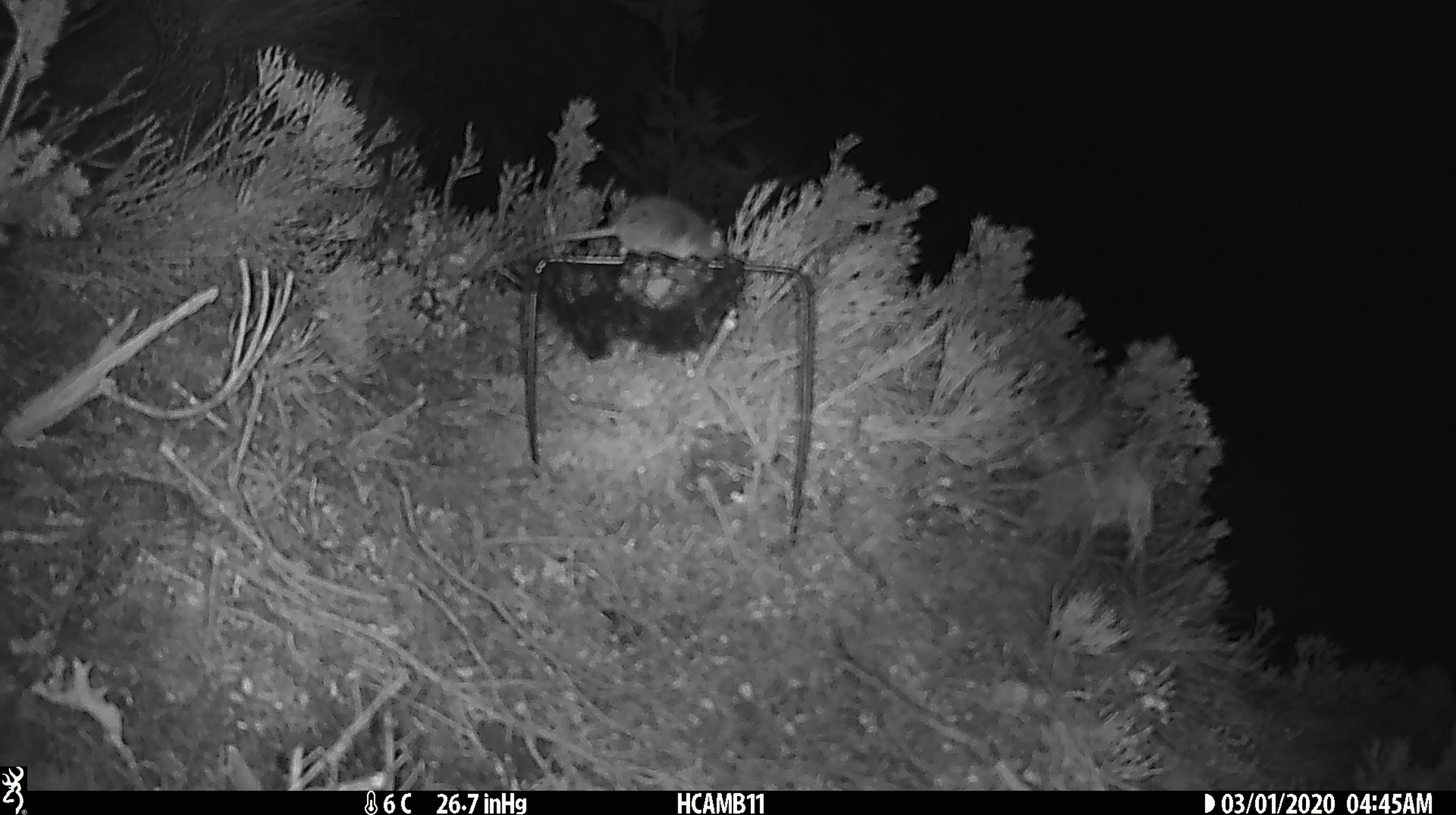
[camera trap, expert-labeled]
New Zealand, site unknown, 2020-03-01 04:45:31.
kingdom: Animalia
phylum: Chordata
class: Mammalia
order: Rodentia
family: Muridae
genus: Mus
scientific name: Mus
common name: mouse